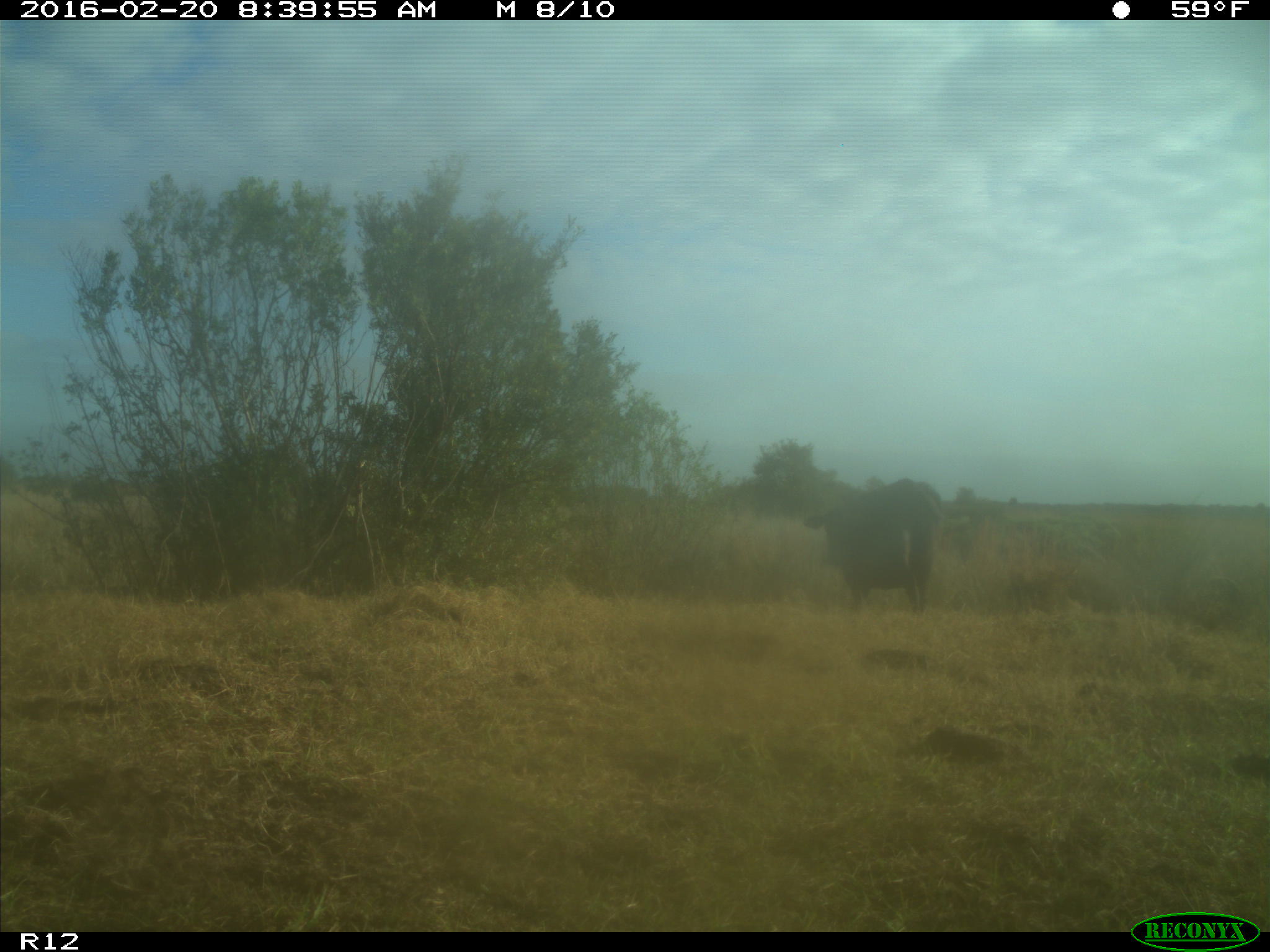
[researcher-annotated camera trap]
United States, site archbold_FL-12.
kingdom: Animalia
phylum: Chordata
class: Mammalia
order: Artiodactyla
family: Bovidae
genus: Bos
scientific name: Bos taurus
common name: domestic cow